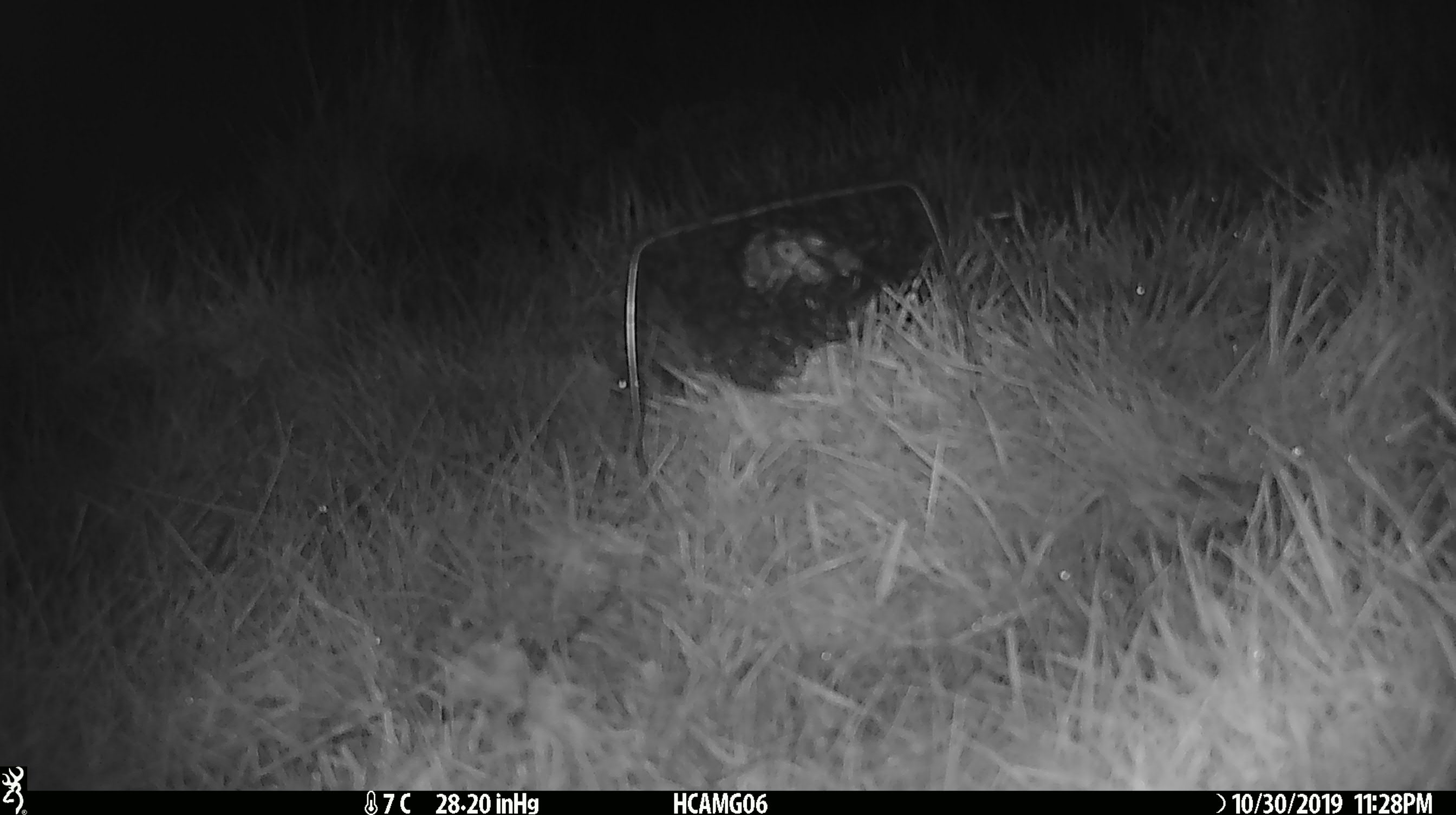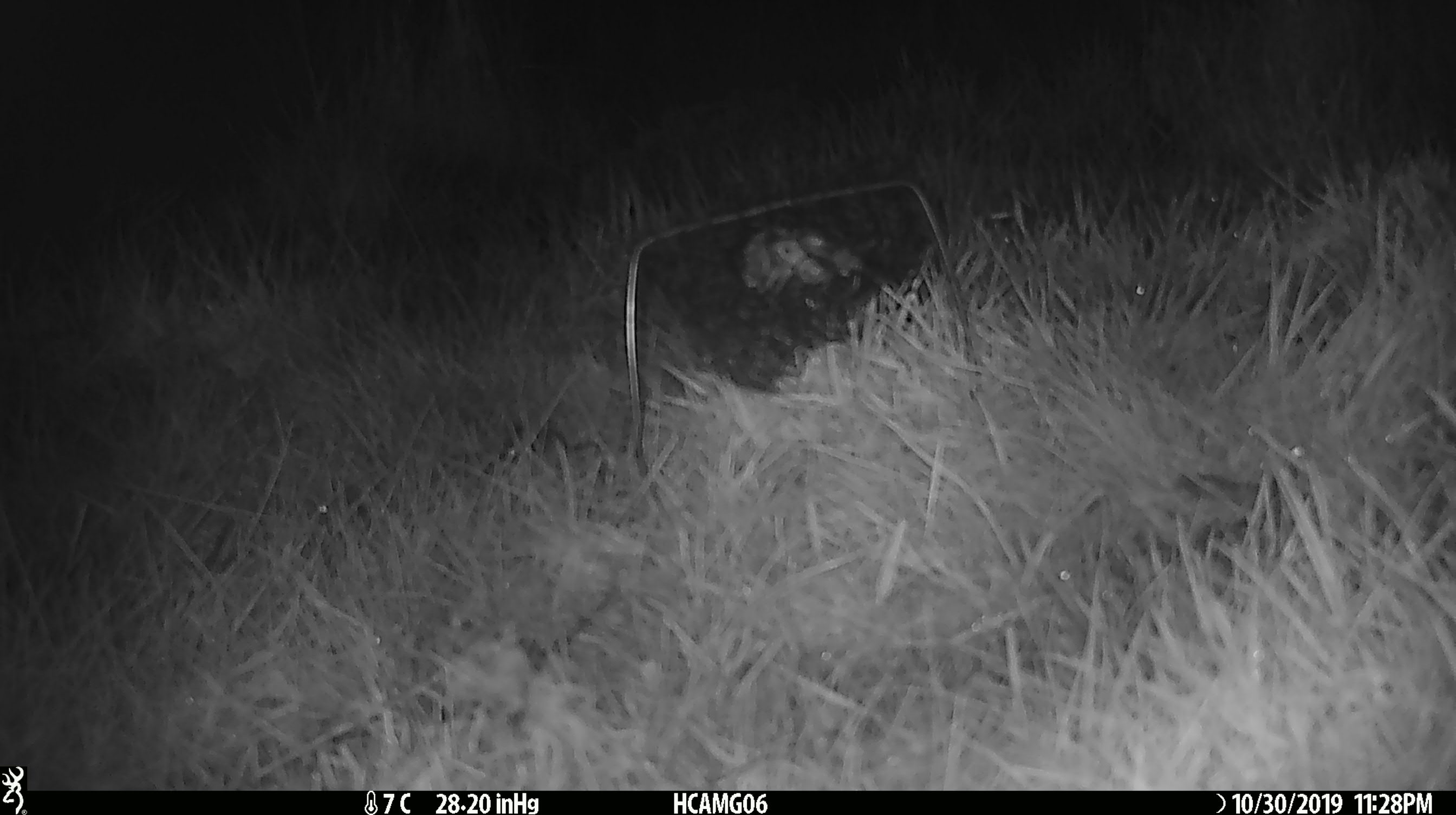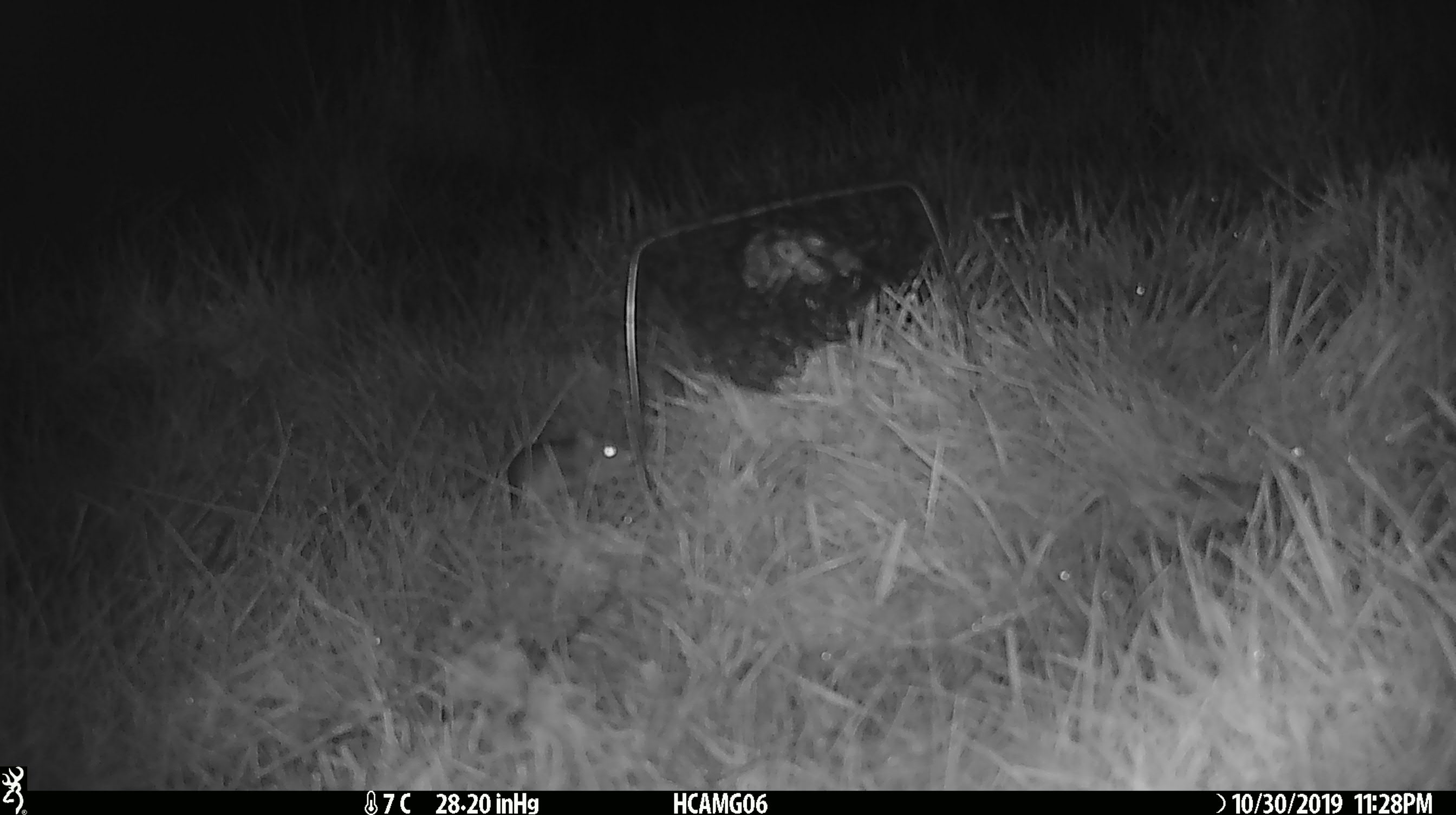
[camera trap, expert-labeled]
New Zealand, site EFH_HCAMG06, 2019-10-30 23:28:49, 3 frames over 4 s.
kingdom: Animalia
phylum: Chordata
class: Mammalia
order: Rodentia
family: Muridae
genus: Mus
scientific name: Mus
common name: mouse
Mouse (Mus).